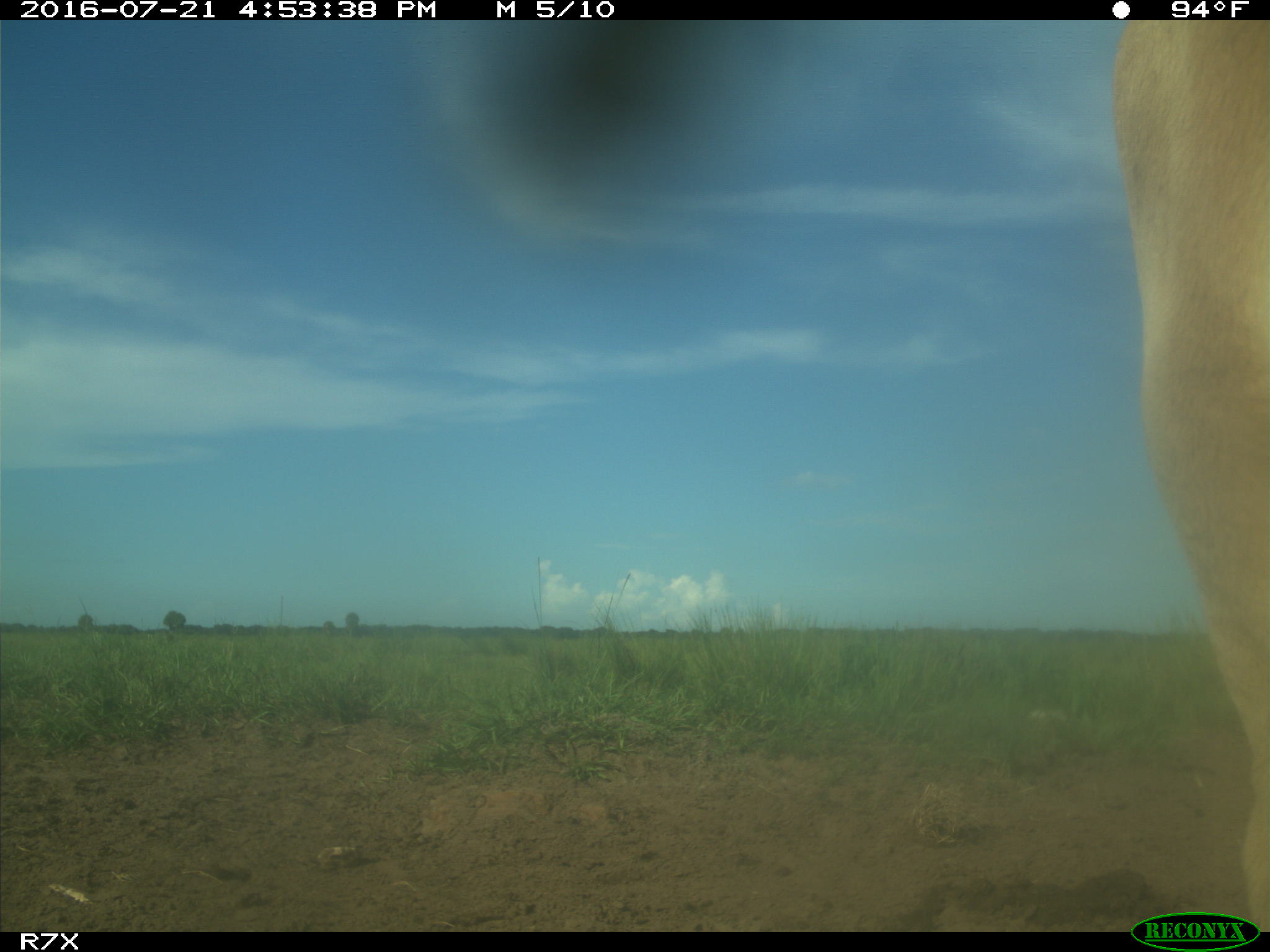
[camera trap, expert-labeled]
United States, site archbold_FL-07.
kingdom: Animalia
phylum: Chordata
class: Mammalia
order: Artiodactyla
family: Bovidae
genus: Bos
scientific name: Bos taurus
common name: domestic cow